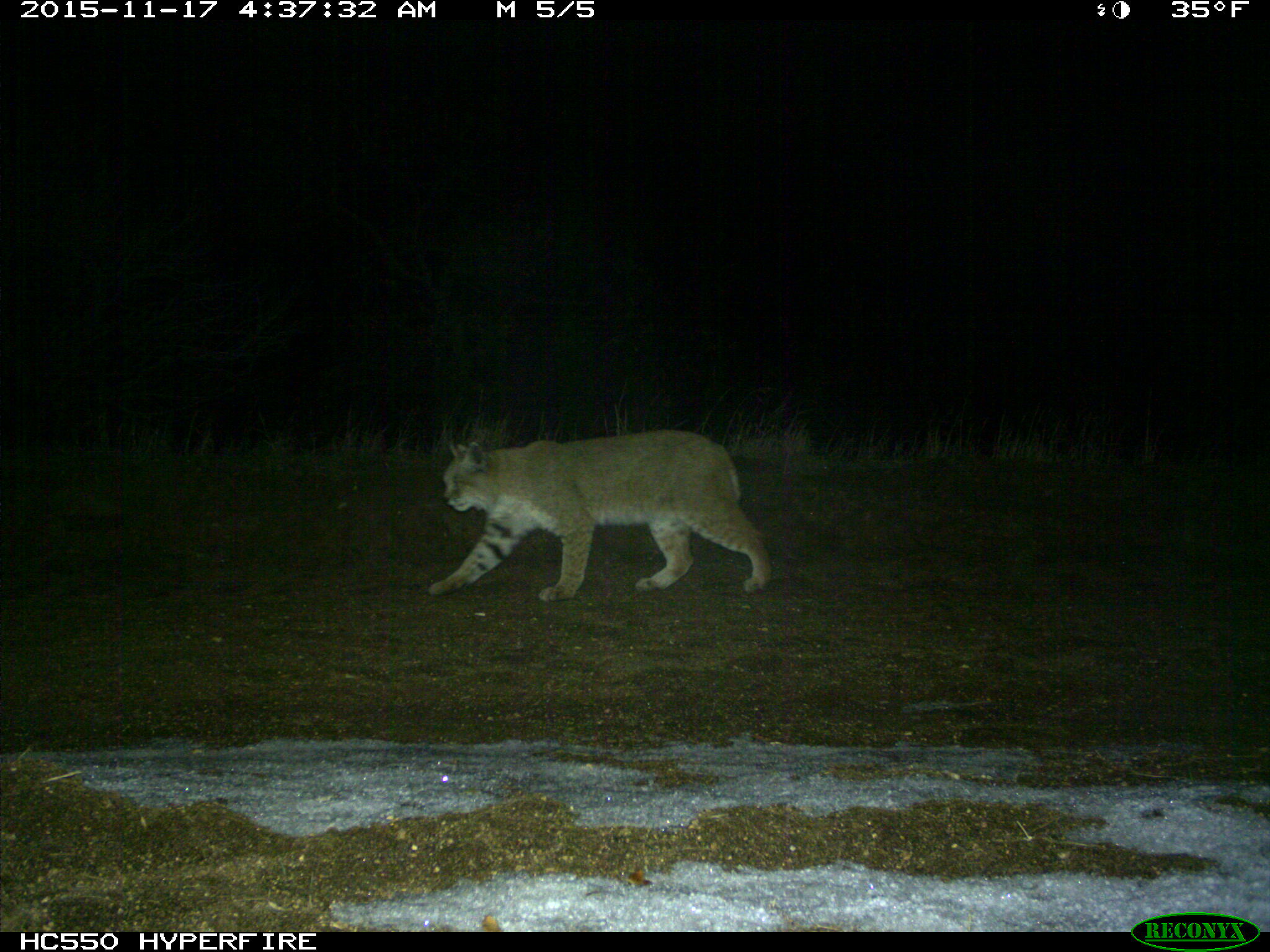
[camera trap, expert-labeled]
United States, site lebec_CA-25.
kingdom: Animalia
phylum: Chordata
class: Mammalia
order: Carnivora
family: Felidae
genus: Lynx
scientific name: Lynx rufus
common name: bobcat